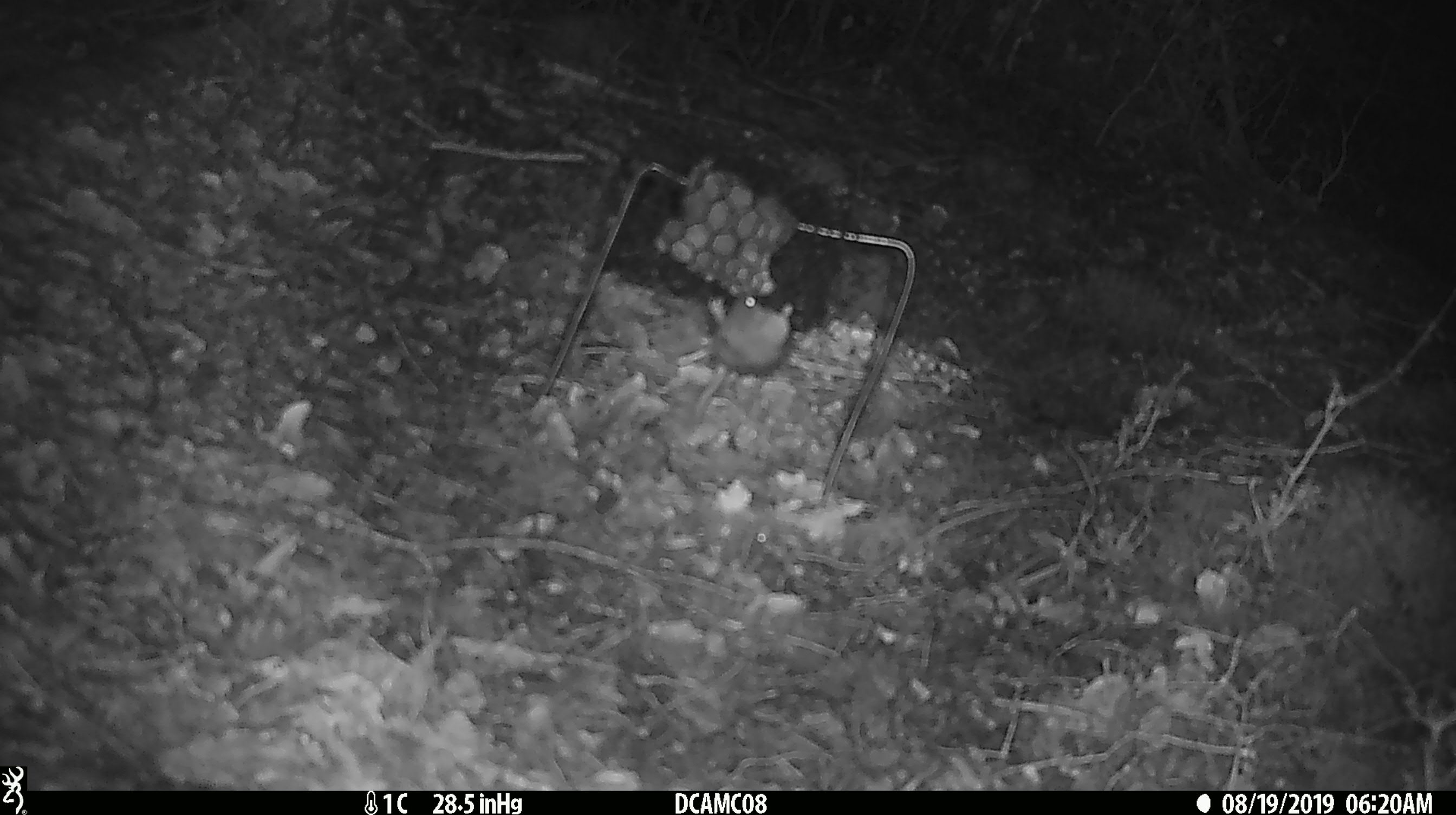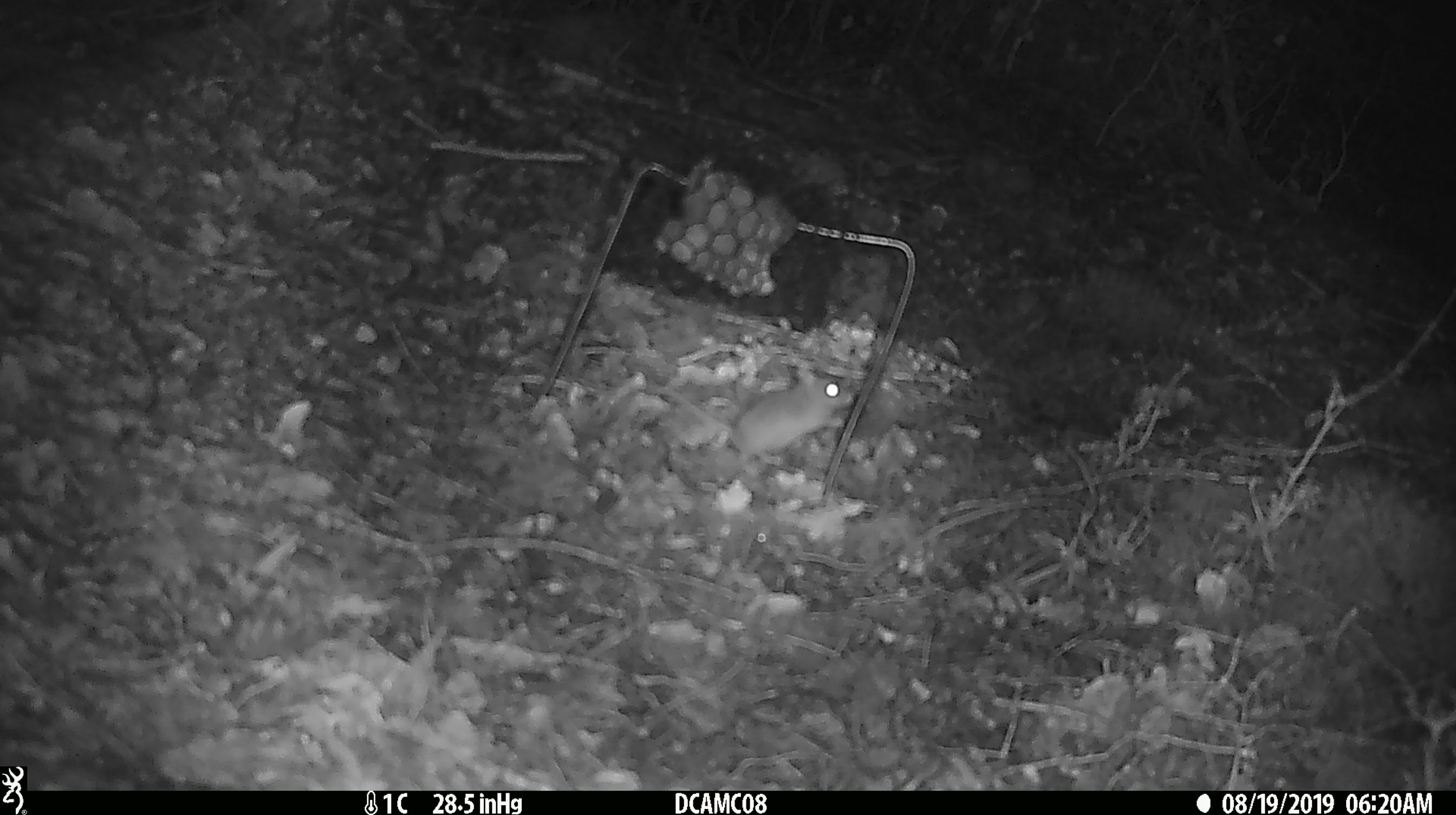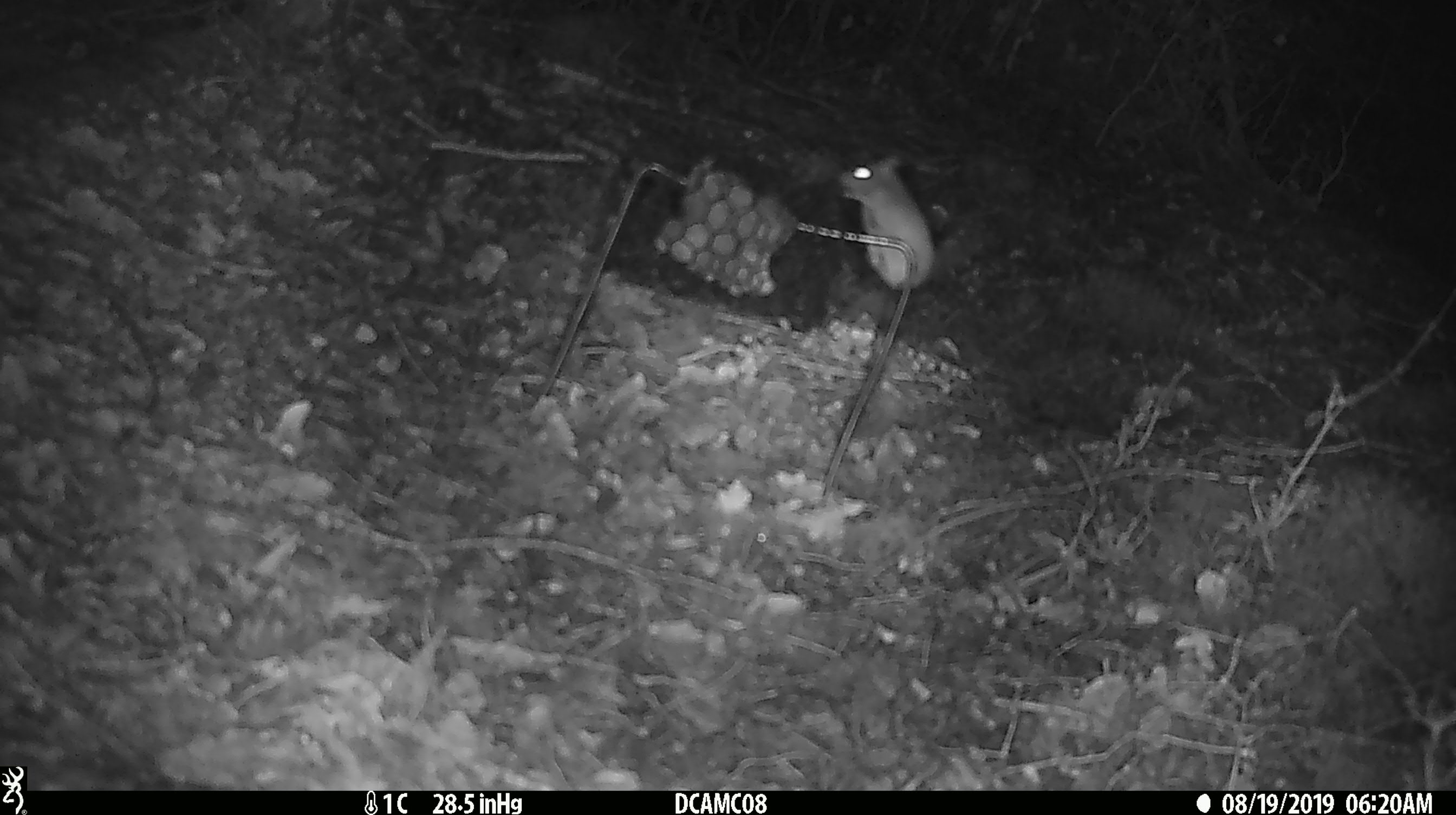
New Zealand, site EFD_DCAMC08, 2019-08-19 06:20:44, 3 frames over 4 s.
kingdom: Animalia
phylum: Chordata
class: Mammalia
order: Rodentia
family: Muridae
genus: Mus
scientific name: Mus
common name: mouse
Mouse (Mus).